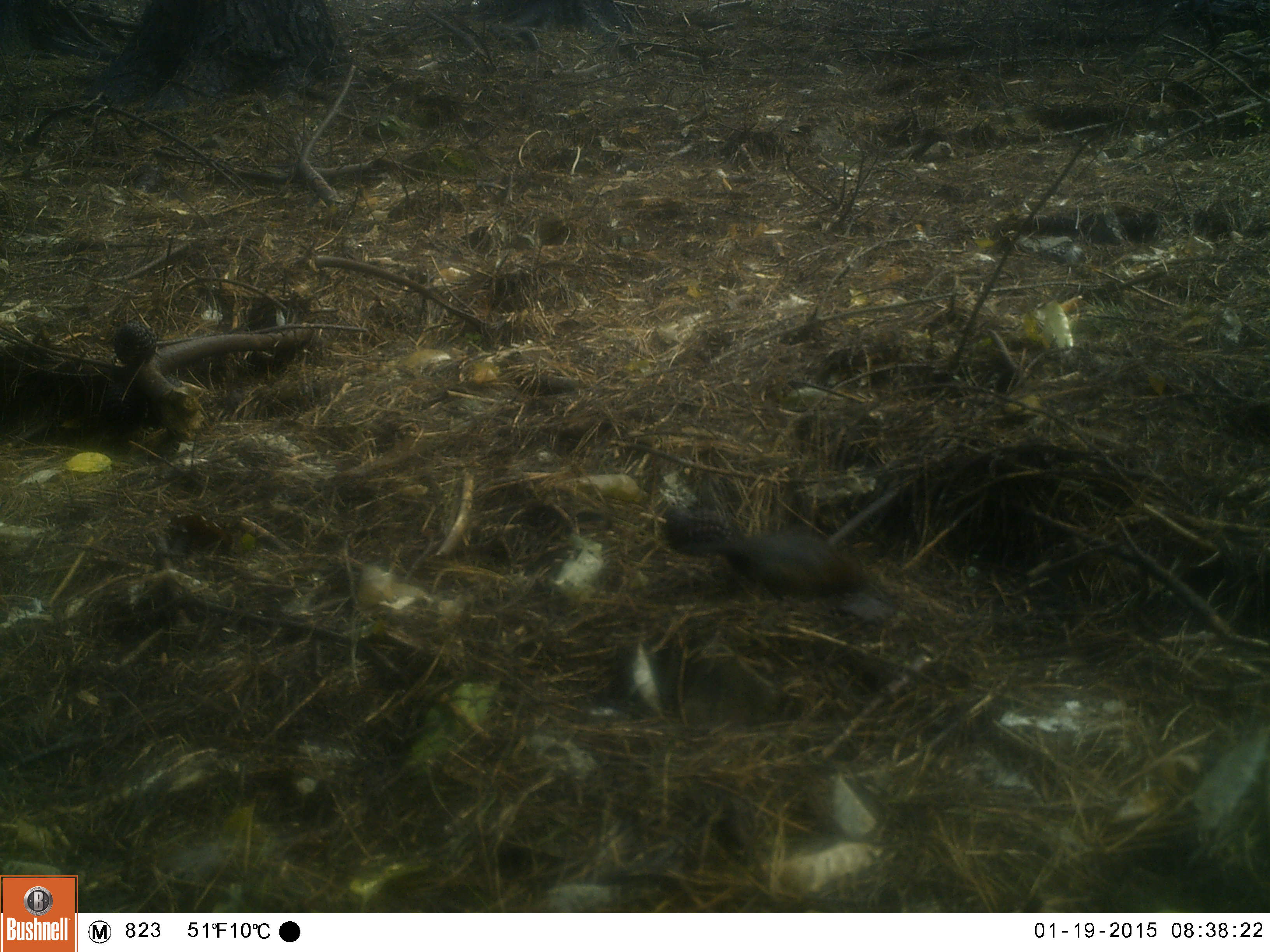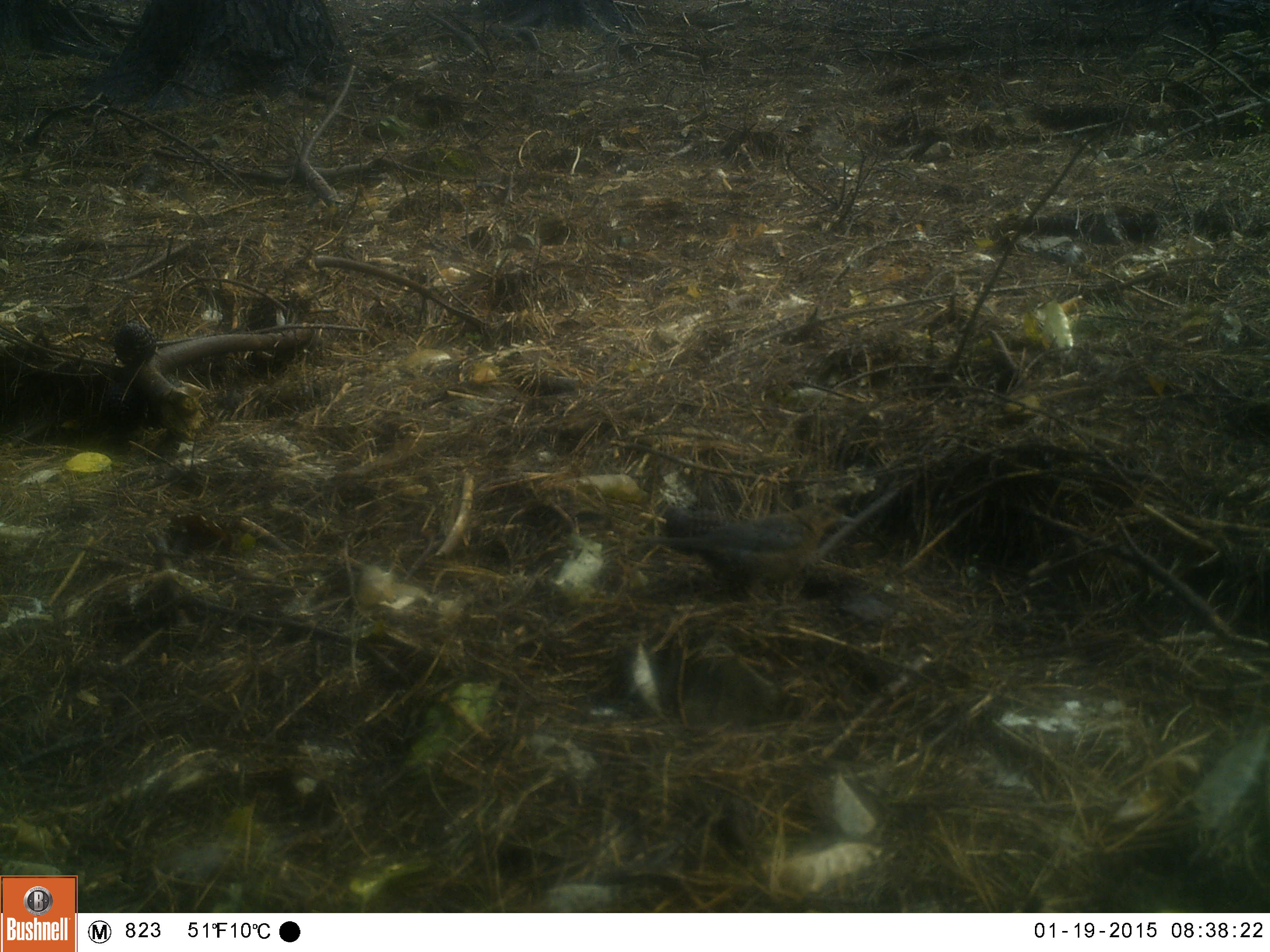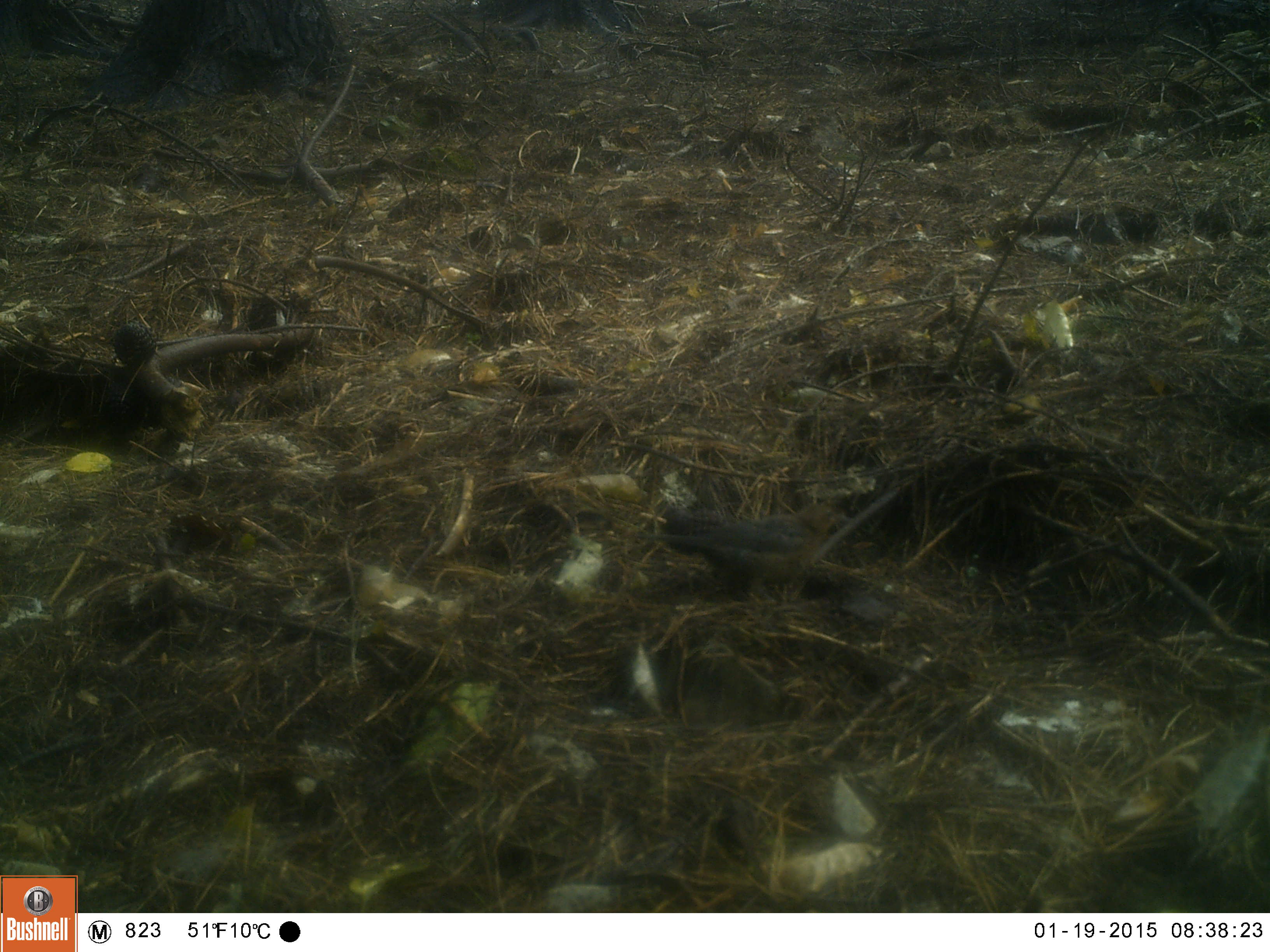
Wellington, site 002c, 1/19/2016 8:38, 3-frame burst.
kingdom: Animalia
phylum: Chordata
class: Aves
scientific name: Aves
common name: bird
Bird (Aves).